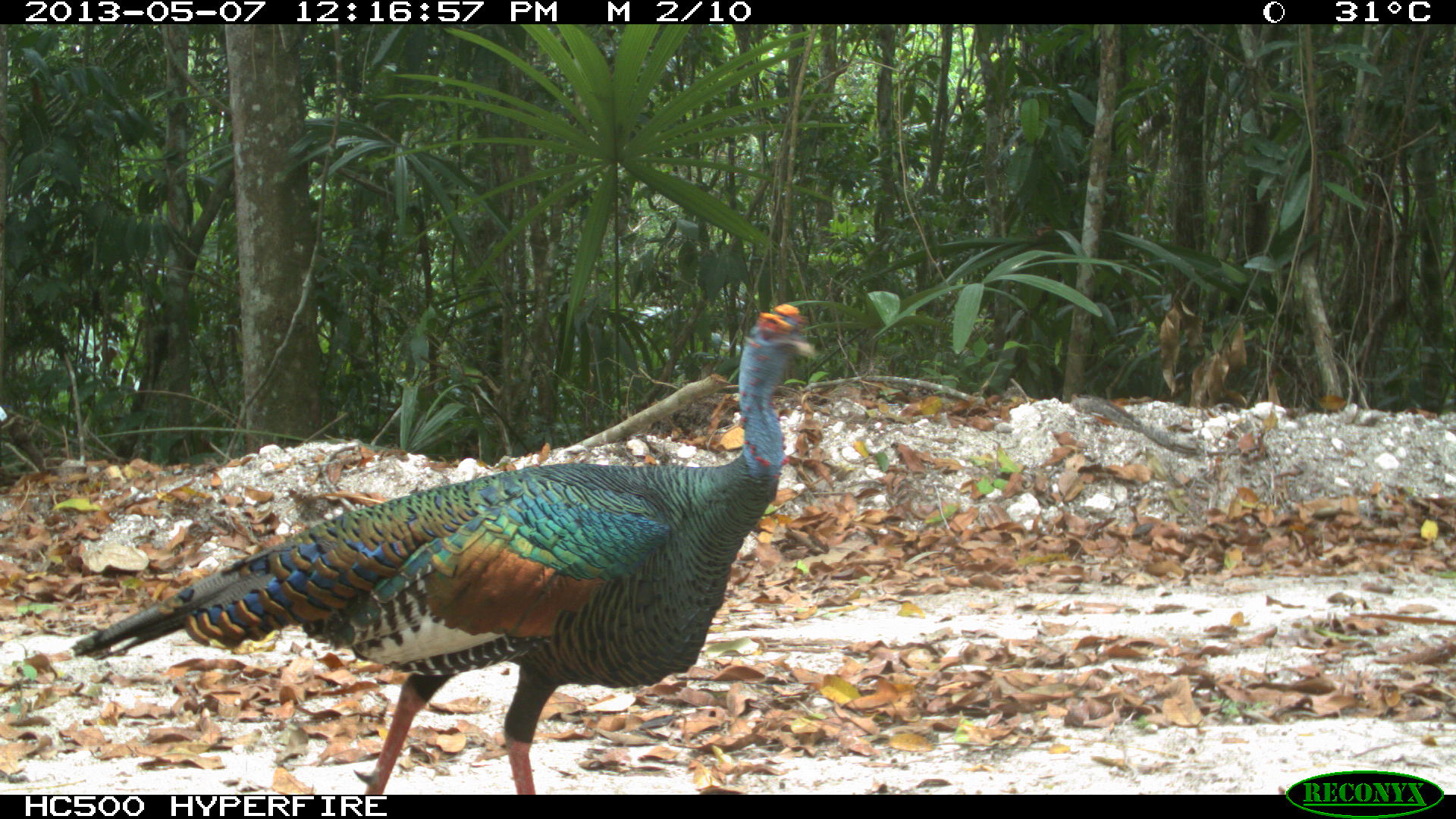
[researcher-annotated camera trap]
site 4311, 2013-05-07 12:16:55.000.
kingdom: Animalia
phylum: Chordata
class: Aves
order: Galliformes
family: Phasianidae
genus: Meleagris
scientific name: Meleagris ocellata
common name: ocellated turkey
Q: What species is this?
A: Meleagris ocellata (ocellated turkey).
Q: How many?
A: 1.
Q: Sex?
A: Male.